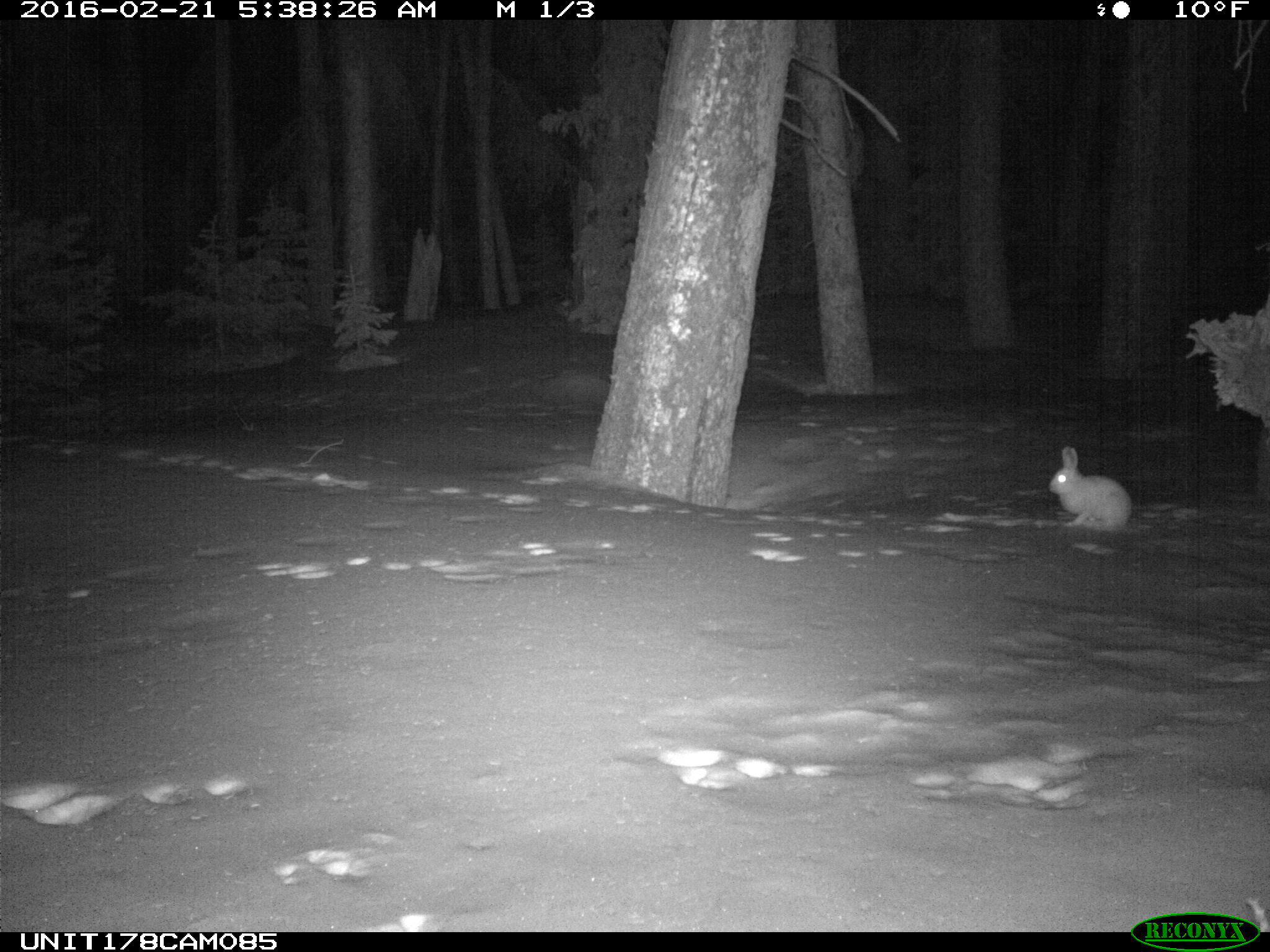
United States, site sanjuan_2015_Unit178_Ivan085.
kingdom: Animalia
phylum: Chordata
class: Mammalia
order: Lagomorpha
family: Leporidae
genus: Lepus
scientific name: Lepus americanus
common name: snowshoe hare